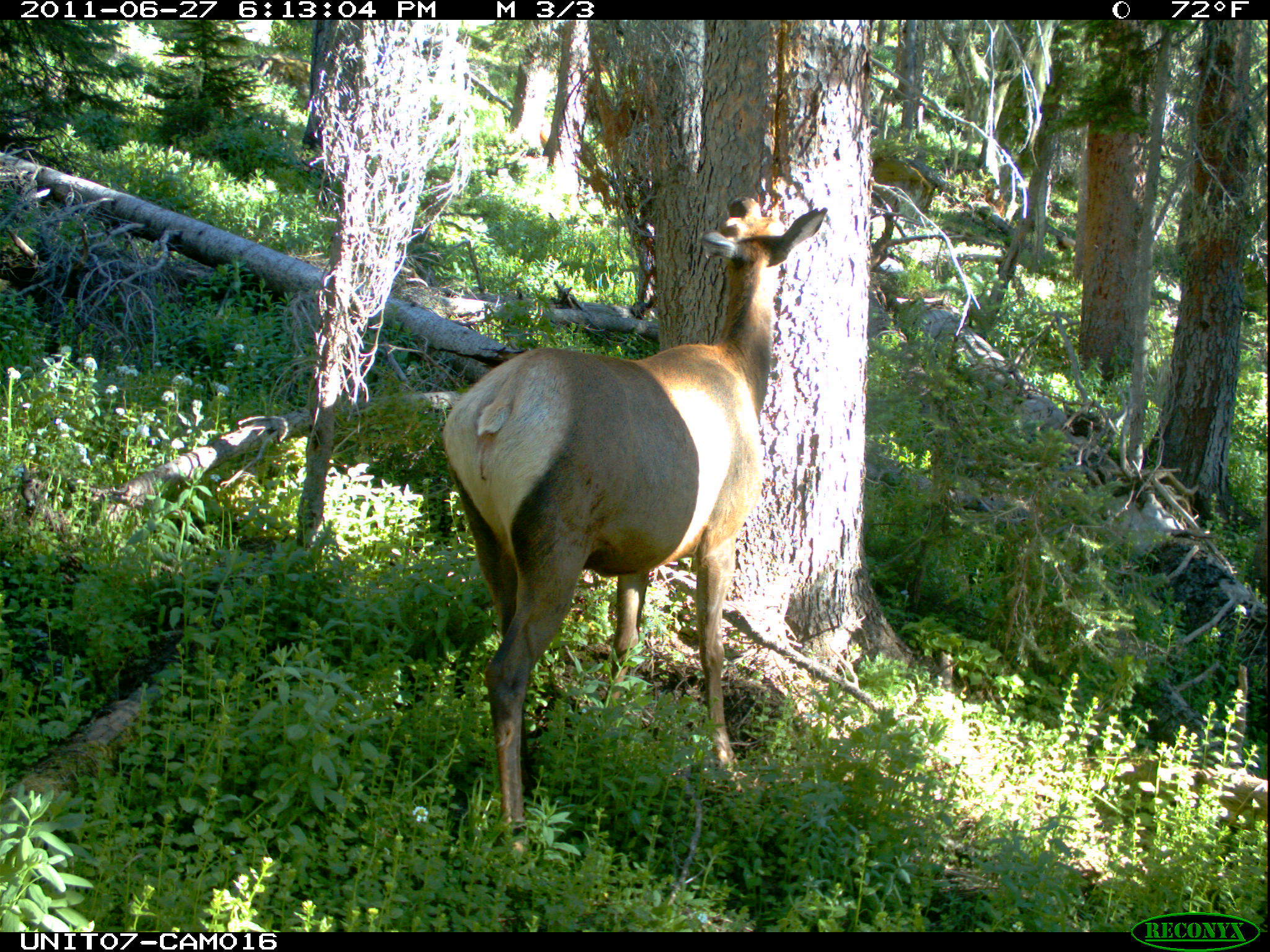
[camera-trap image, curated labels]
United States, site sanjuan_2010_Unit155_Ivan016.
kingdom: Animalia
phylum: Chordata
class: Mammalia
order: Artiodactyla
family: Cervidae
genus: Cervus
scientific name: Cervus elaphus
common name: red deer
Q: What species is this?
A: Cervus elaphus (red deer).